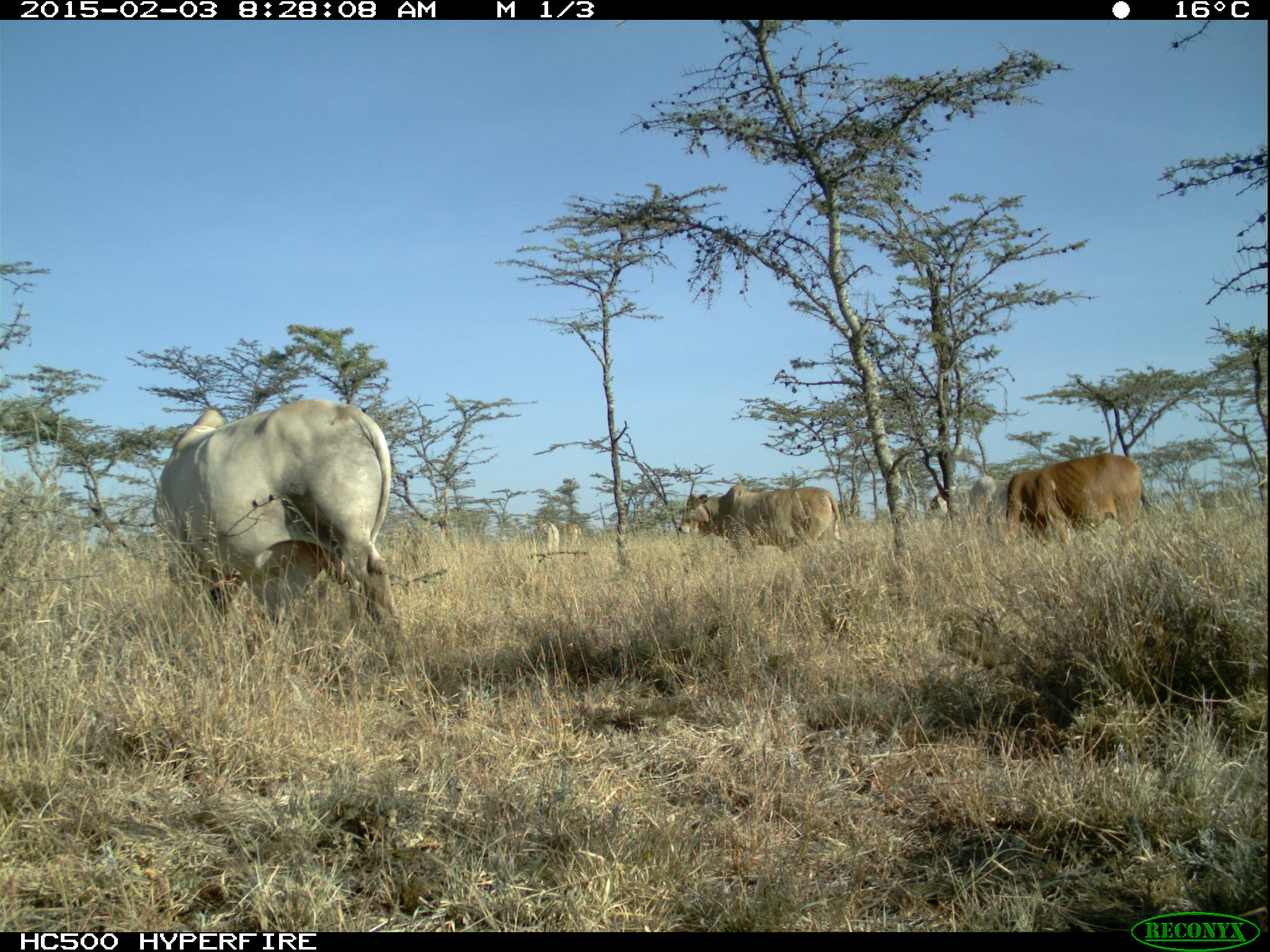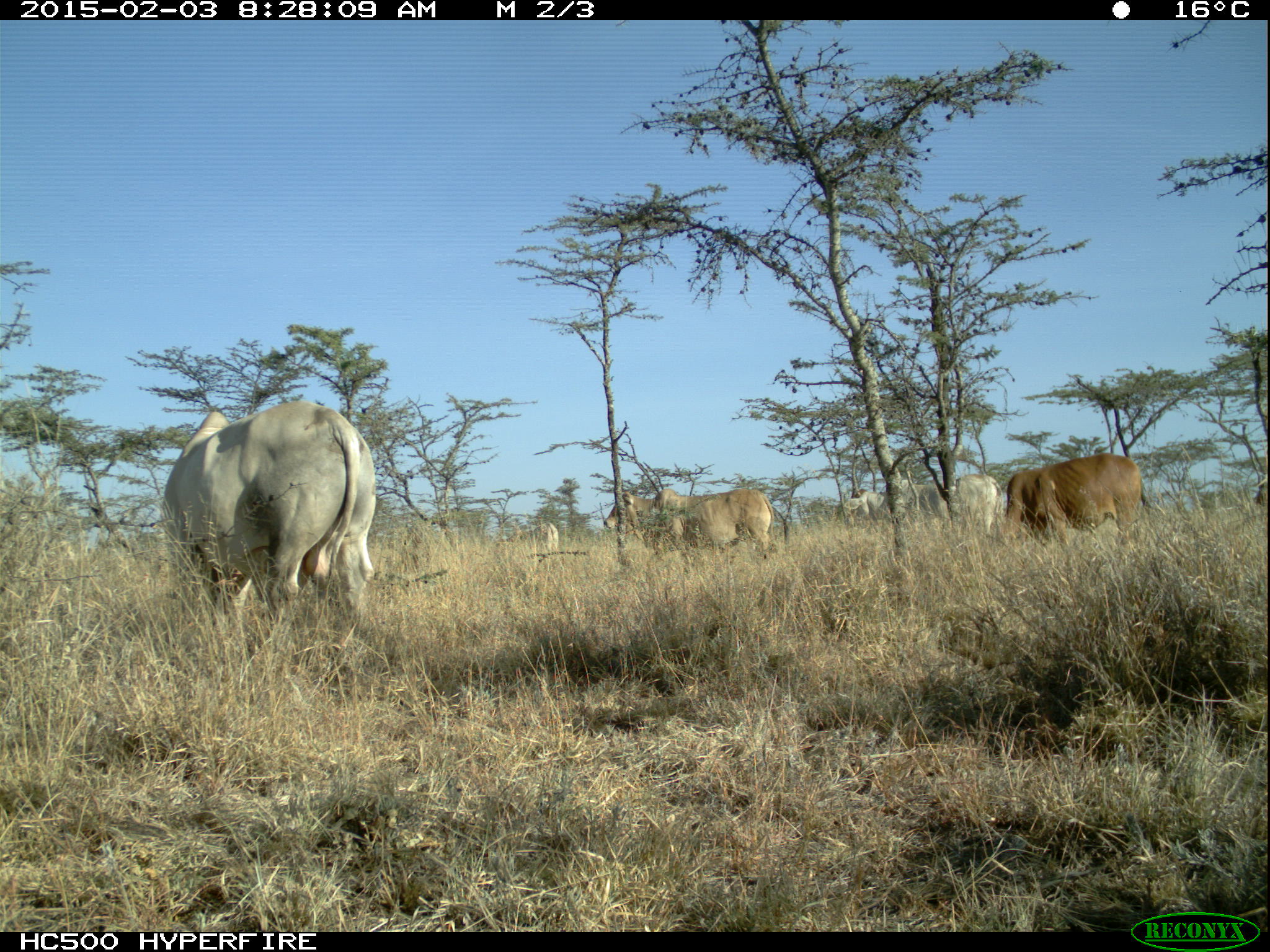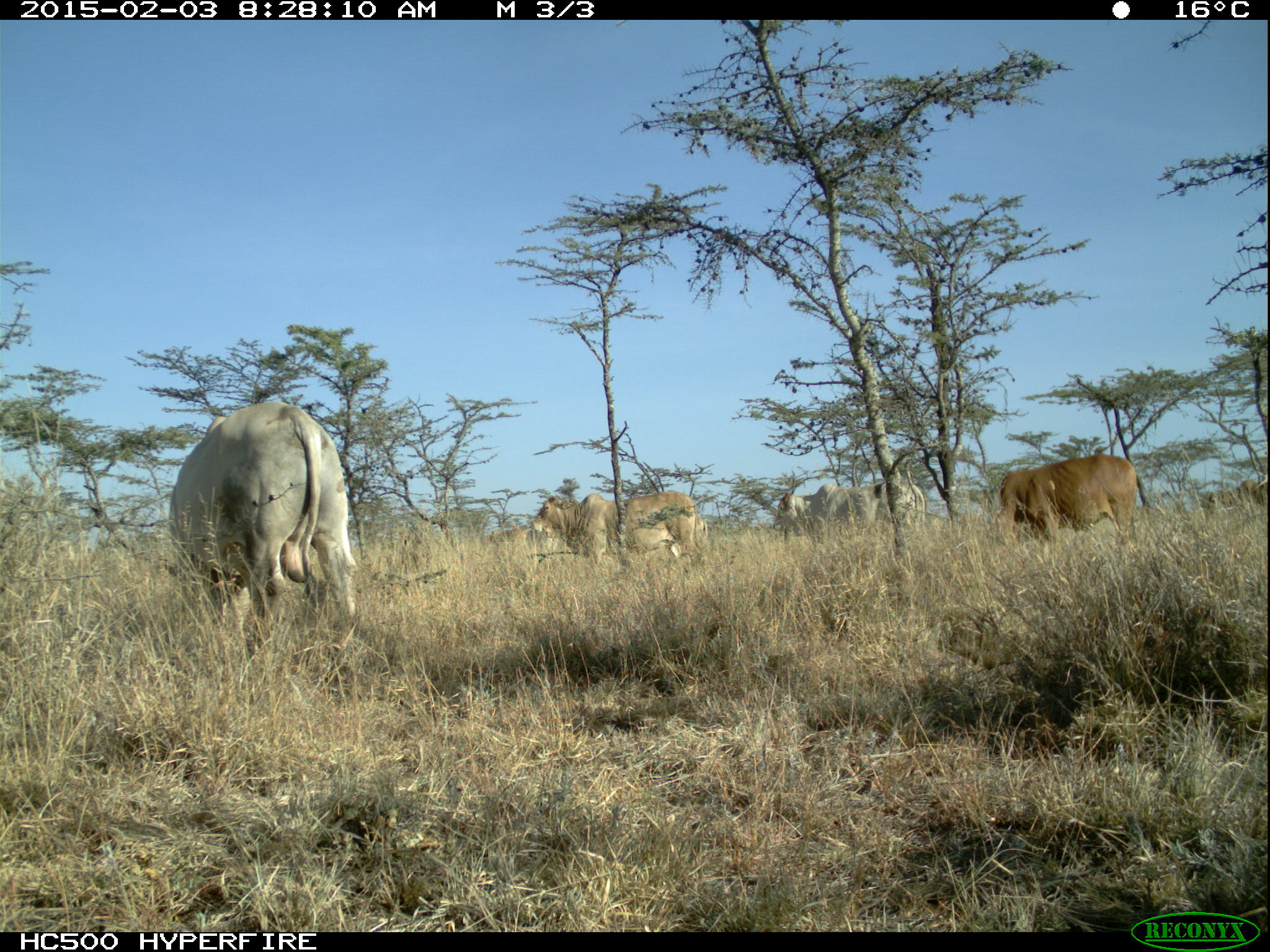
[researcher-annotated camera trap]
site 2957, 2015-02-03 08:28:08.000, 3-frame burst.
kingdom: Animalia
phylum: Chordata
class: Mammalia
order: Artiodactyla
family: Bovidae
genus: Bos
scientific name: Bos taurus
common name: domestic cattle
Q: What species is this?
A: Bos taurus (domestic cattle).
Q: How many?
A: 11.